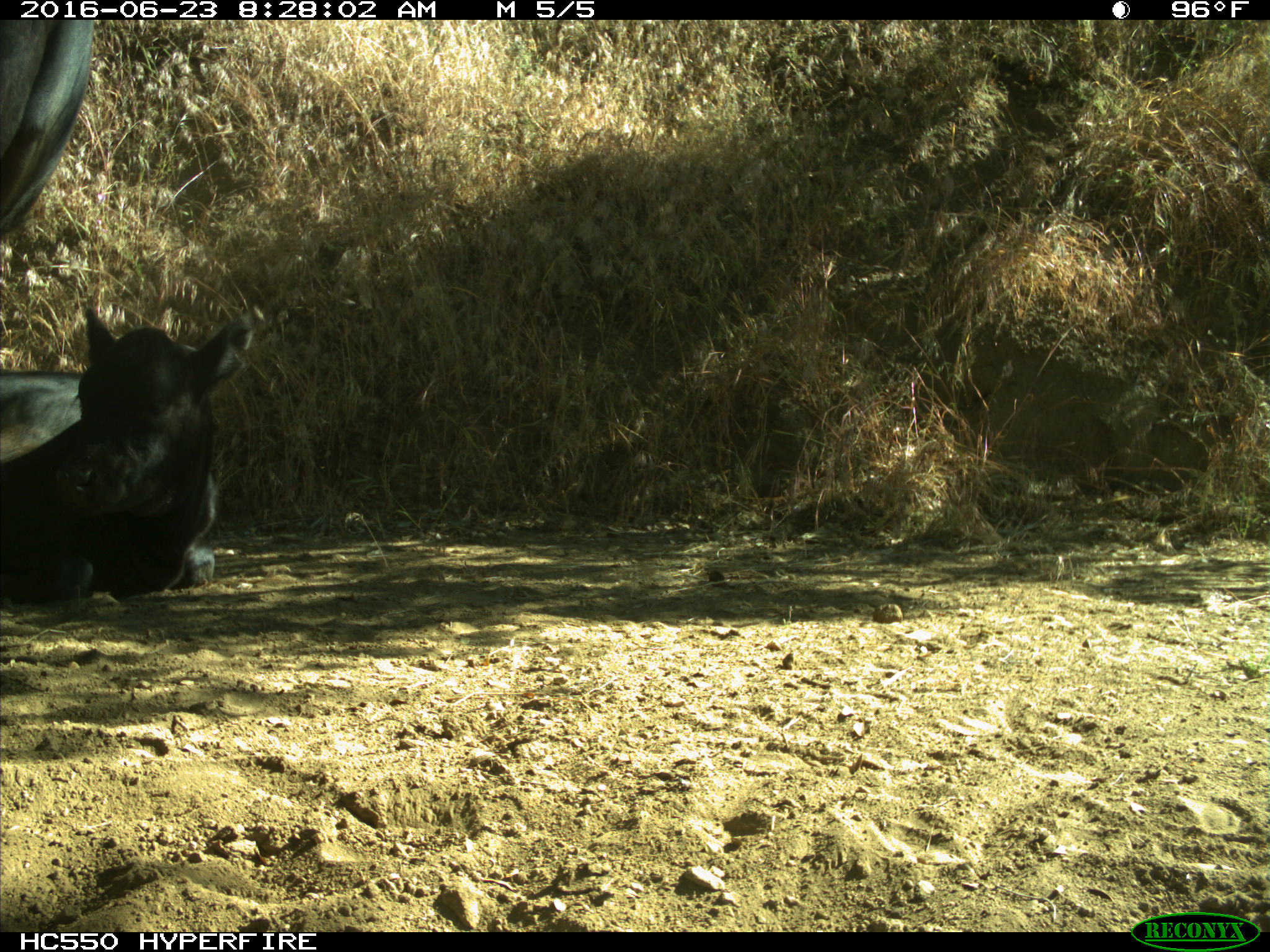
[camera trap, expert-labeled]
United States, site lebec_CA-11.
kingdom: Animalia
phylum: Chordata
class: Mammalia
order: Artiodactyla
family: Bovidae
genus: Bos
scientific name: Bos taurus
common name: domestic cow